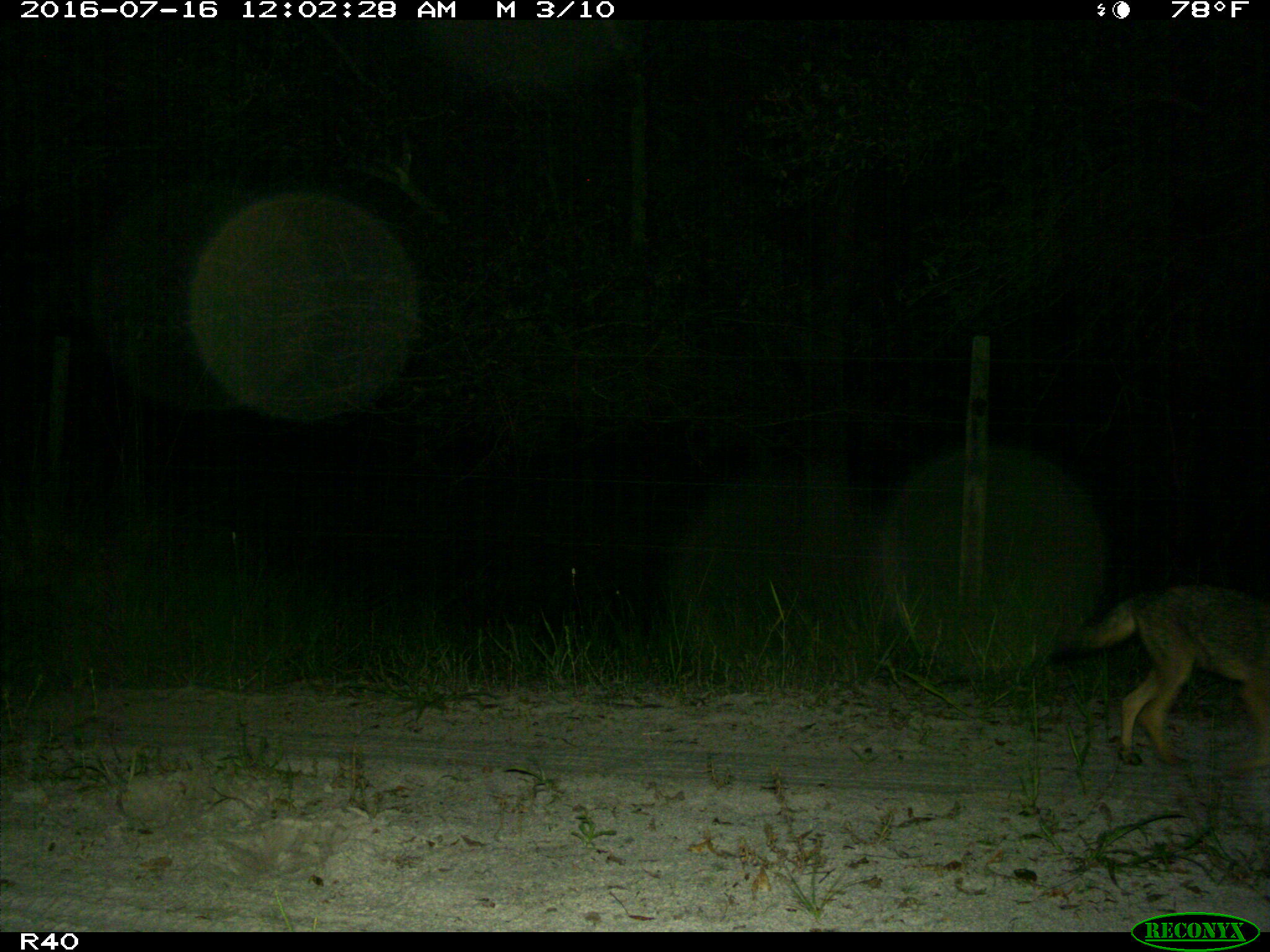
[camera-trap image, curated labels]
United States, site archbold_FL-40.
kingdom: Animalia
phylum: Chordata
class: Mammalia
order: Carnivora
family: Canidae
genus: Canis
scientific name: Canis latrans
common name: coyote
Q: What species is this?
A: Canis latrans (coyote).